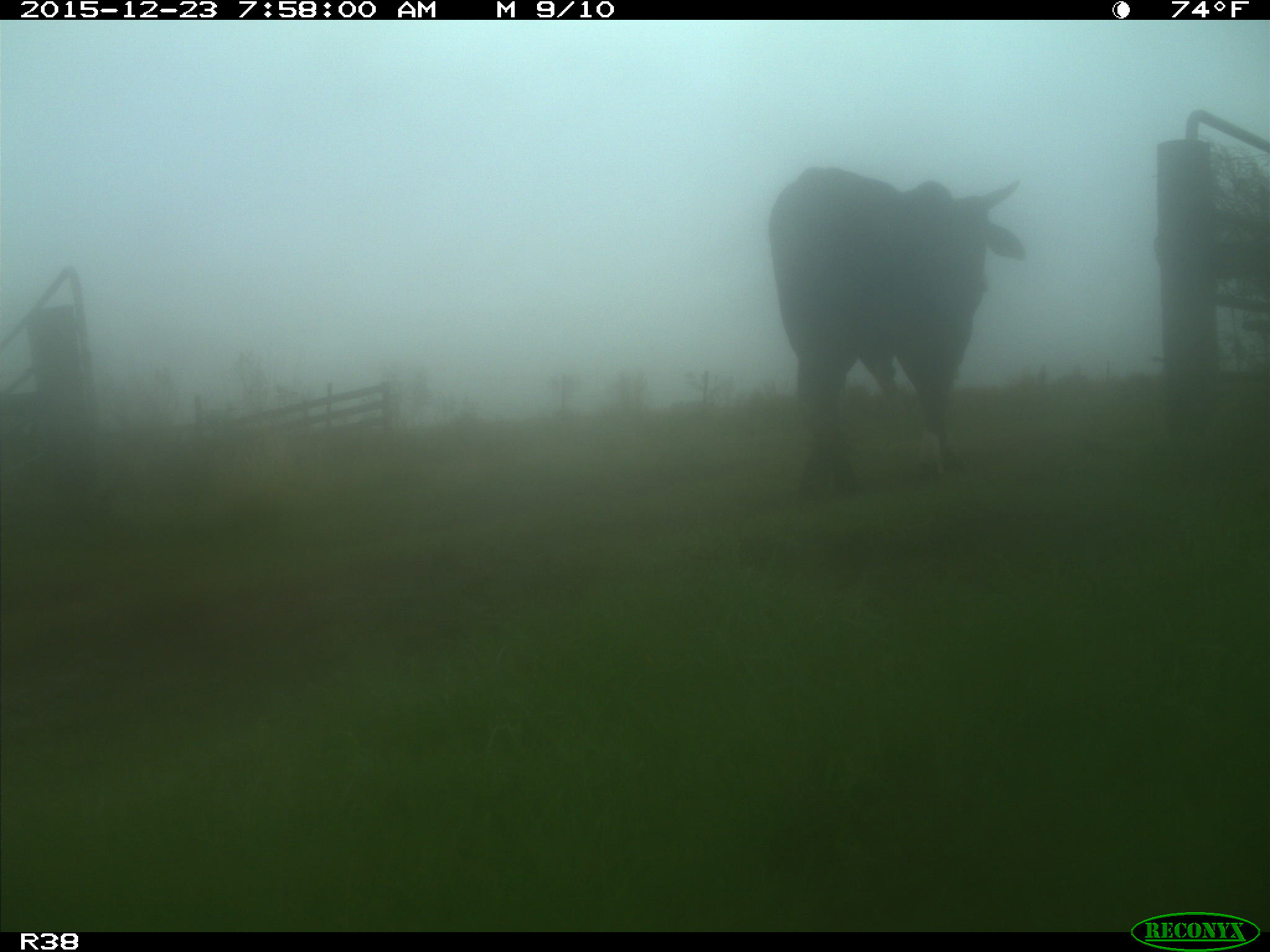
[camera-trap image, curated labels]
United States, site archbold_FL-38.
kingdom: Animalia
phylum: Chordata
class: Mammalia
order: Artiodactyla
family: Bovidae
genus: Bos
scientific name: Bos taurus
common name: domestic cow